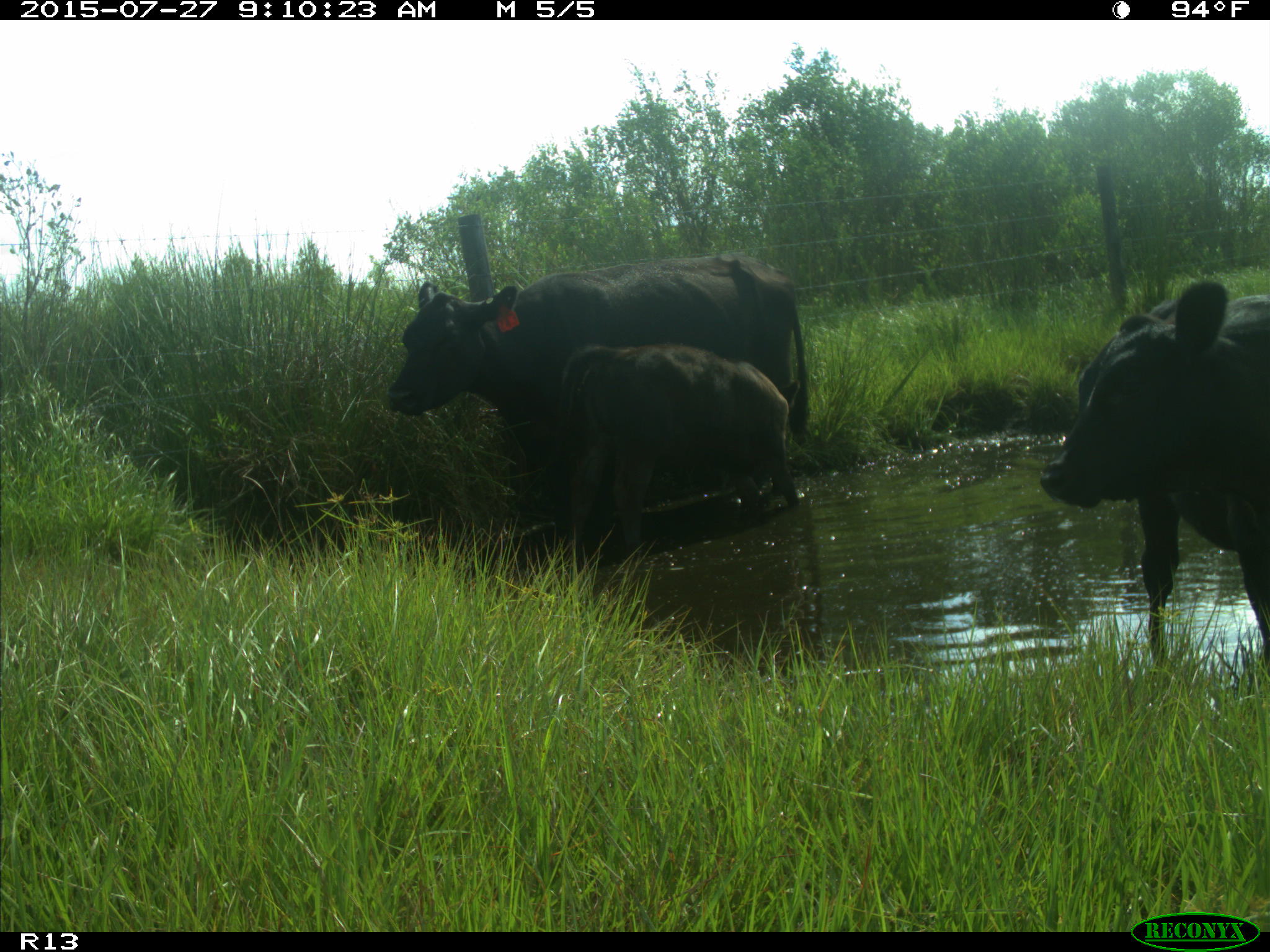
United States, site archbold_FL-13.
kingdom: Animalia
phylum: Chordata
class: Mammalia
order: Artiodactyla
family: Bovidae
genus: Bos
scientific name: Bos taurus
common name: domestic cow